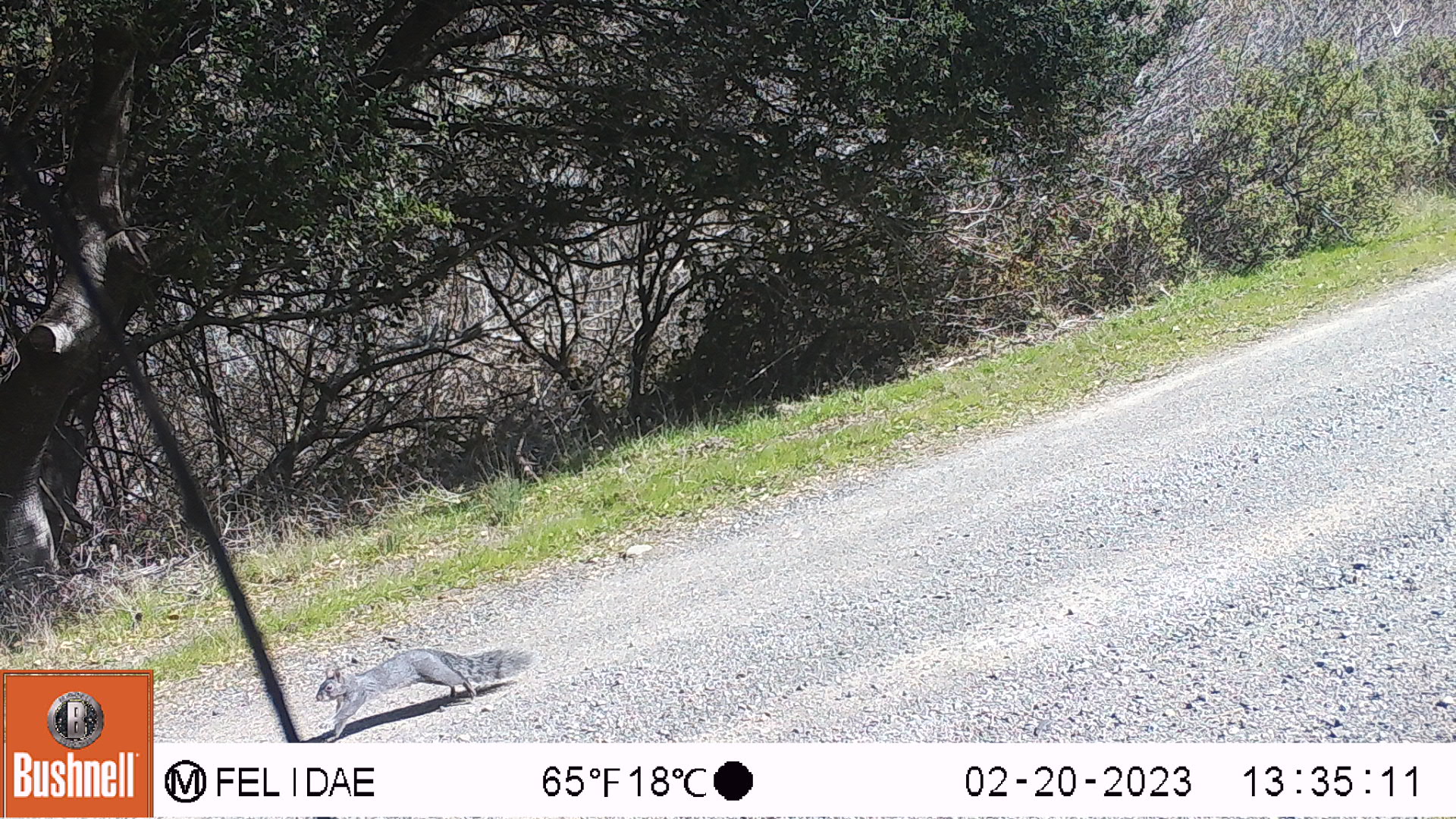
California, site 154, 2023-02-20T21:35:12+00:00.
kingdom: Animalia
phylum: Chordata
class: Mammalia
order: Rodentia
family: Sciuridae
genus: Sciurus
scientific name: Sciurus griseus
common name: western gray squirrel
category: western grey squirrel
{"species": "western grey squirrel (western gray squirrel) (Sciurus griseus)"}